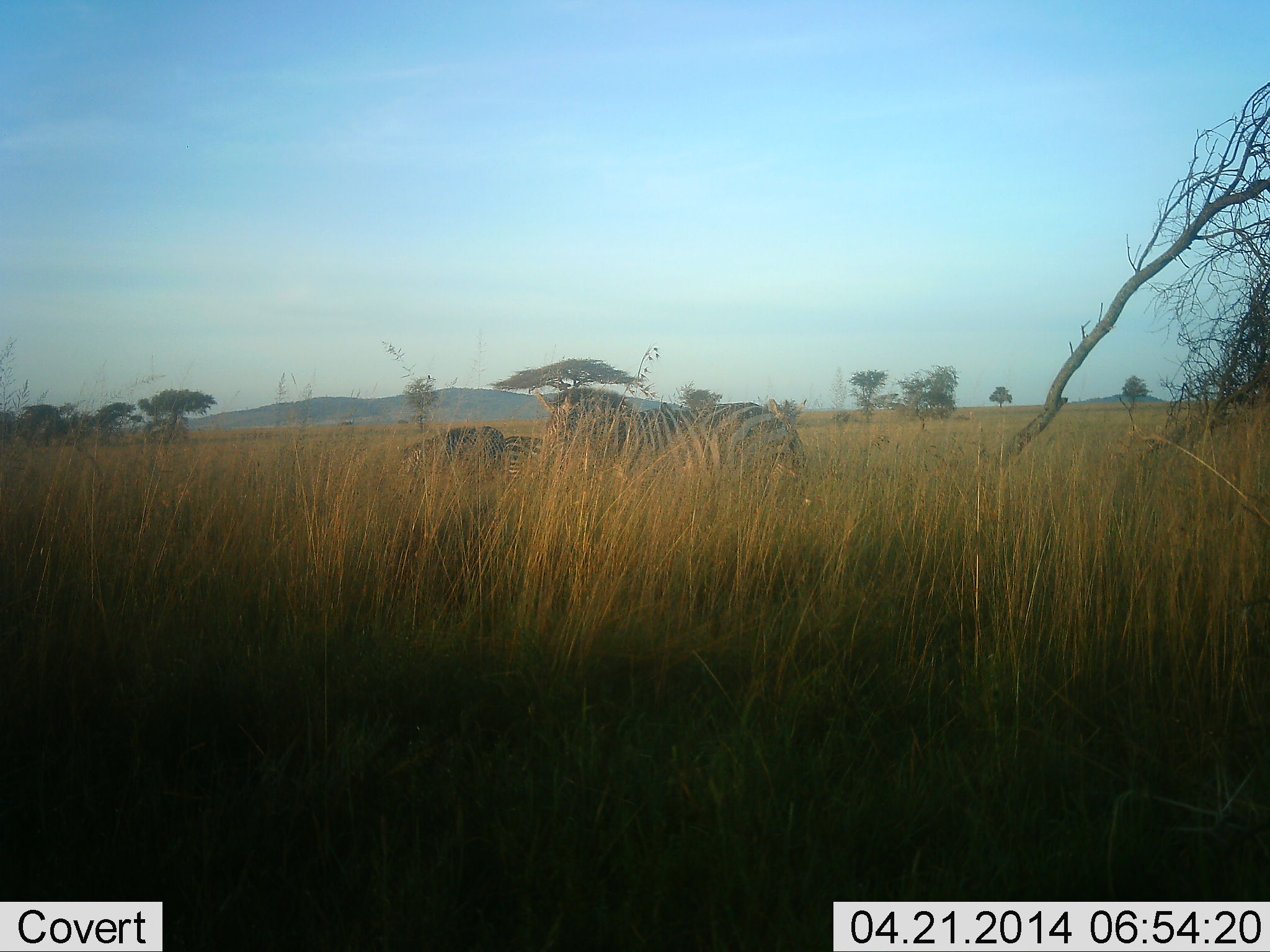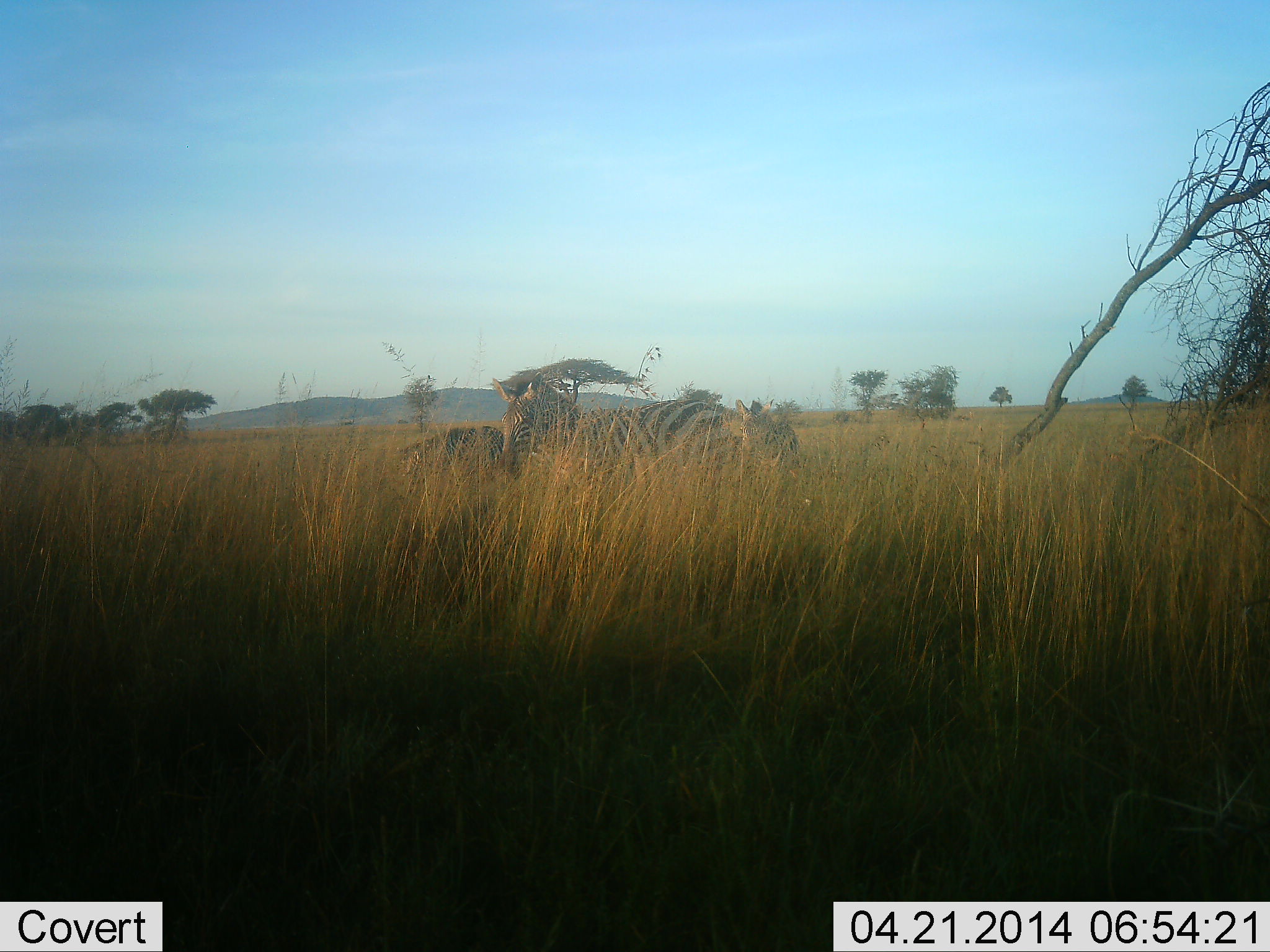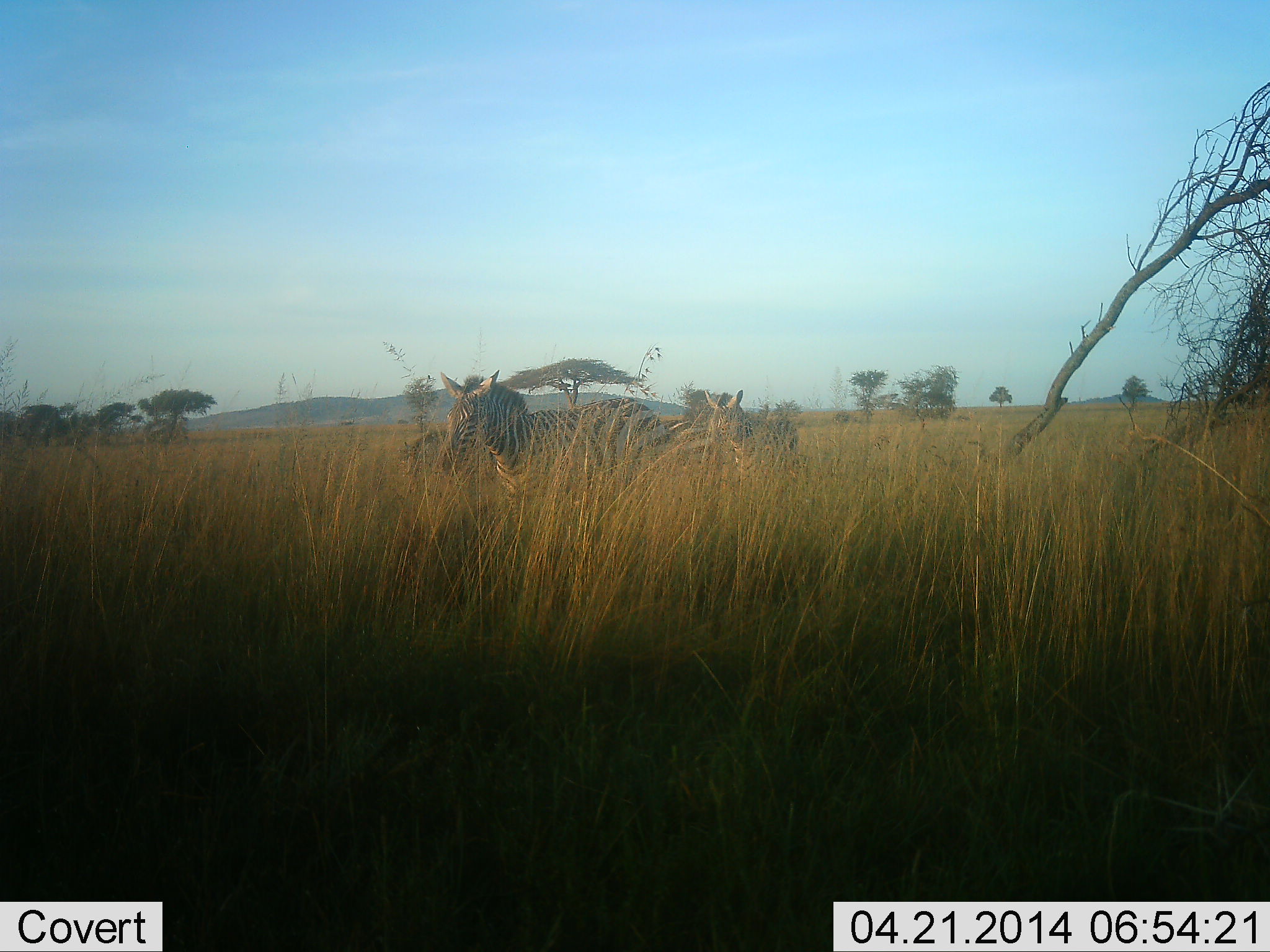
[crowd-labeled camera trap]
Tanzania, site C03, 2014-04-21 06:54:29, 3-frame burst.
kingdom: Animalia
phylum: Chordata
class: Mammalia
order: Perissodactyla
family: Equidae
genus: Equus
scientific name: Equus quagga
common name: plains zebra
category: zebra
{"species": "zebra (plains zebra) (Equus quagga)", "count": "4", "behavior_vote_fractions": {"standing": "100%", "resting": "20%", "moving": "60%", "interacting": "0%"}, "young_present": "10%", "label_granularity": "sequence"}